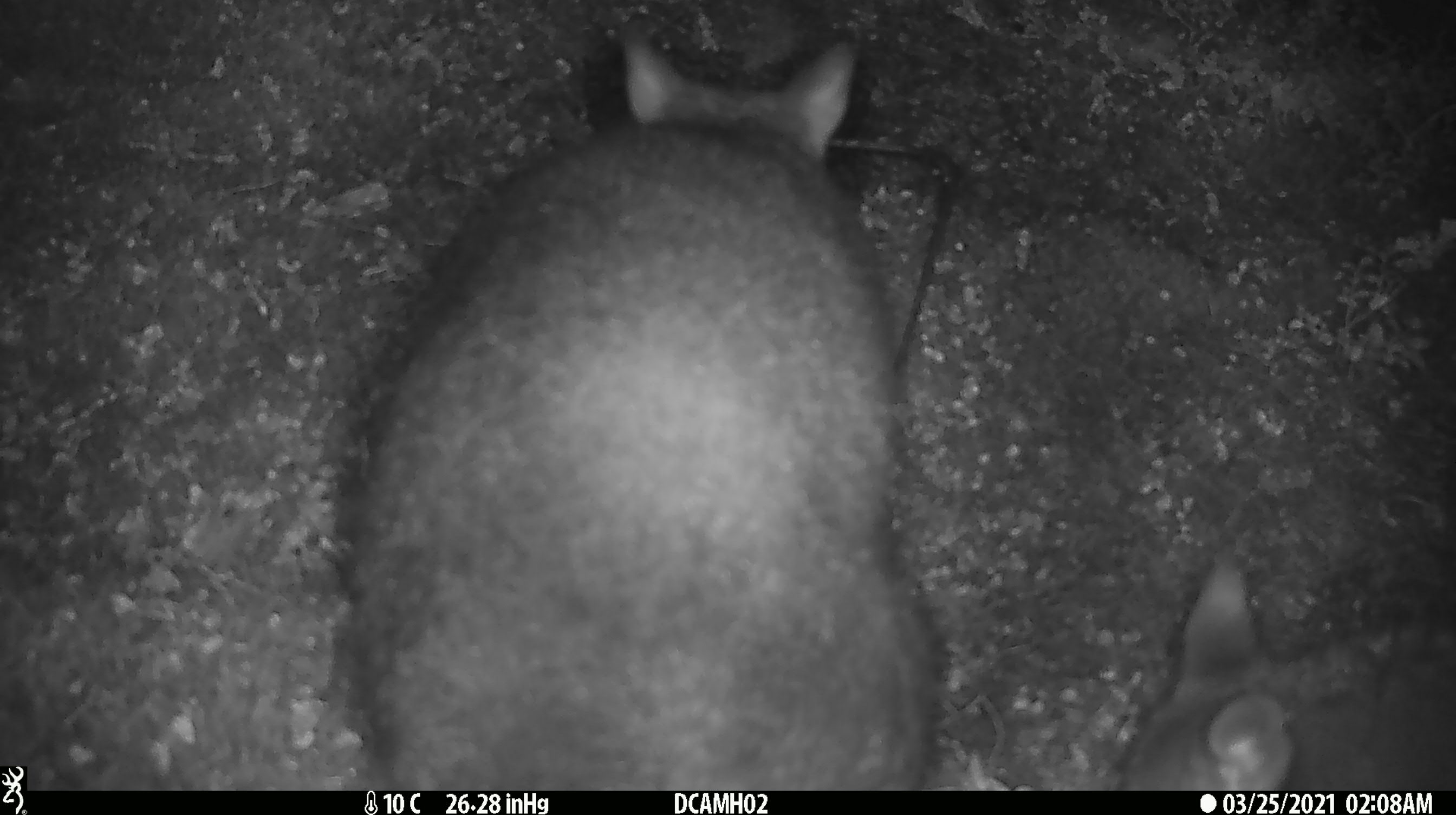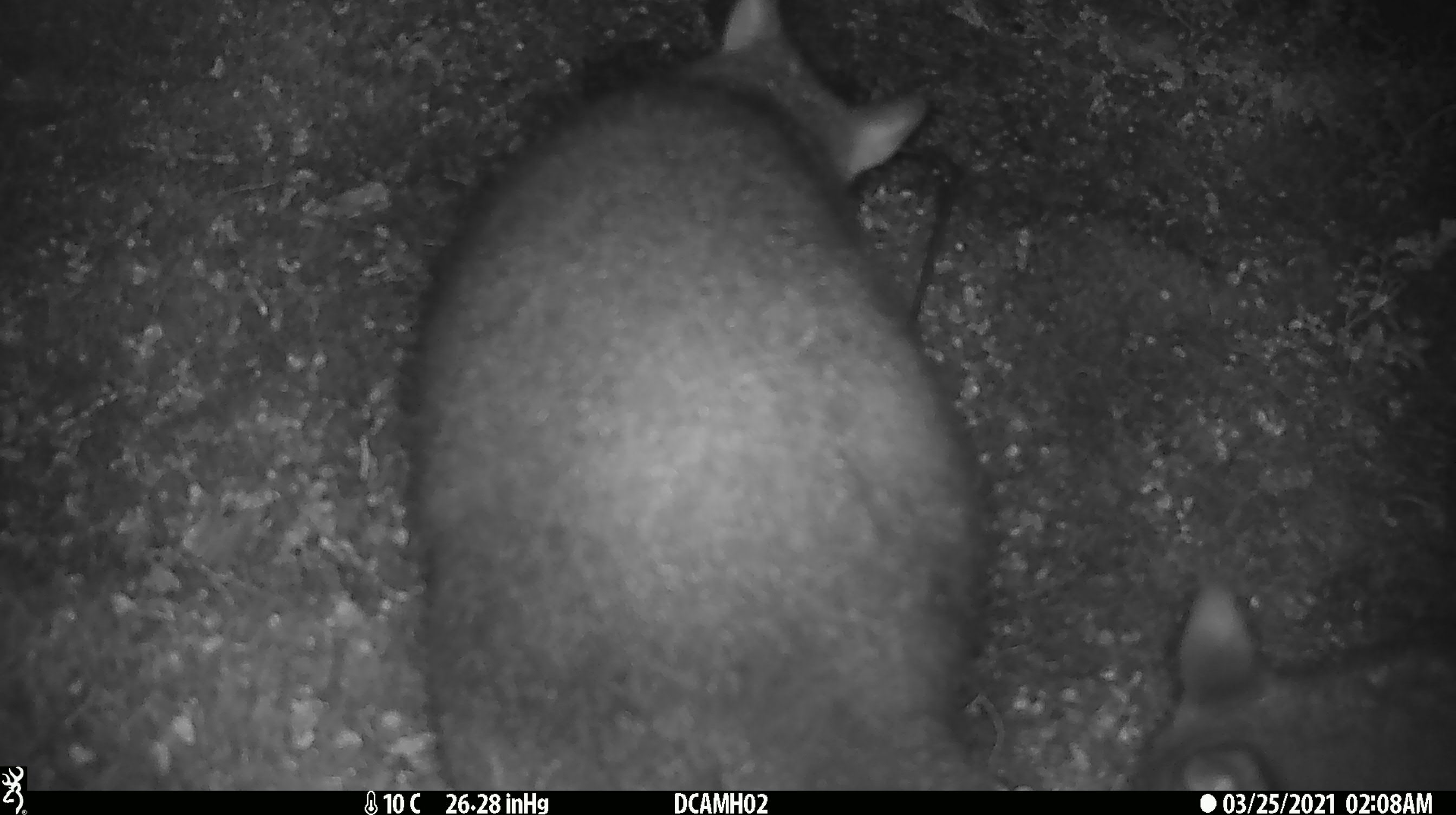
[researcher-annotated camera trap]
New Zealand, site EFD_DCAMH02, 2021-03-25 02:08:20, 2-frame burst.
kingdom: Animalia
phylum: Chordata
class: Mammalia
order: Diprotodontia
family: Phalangeridae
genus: Trichosurus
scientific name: Trichosurus vulpecula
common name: common brushtail possum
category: possum